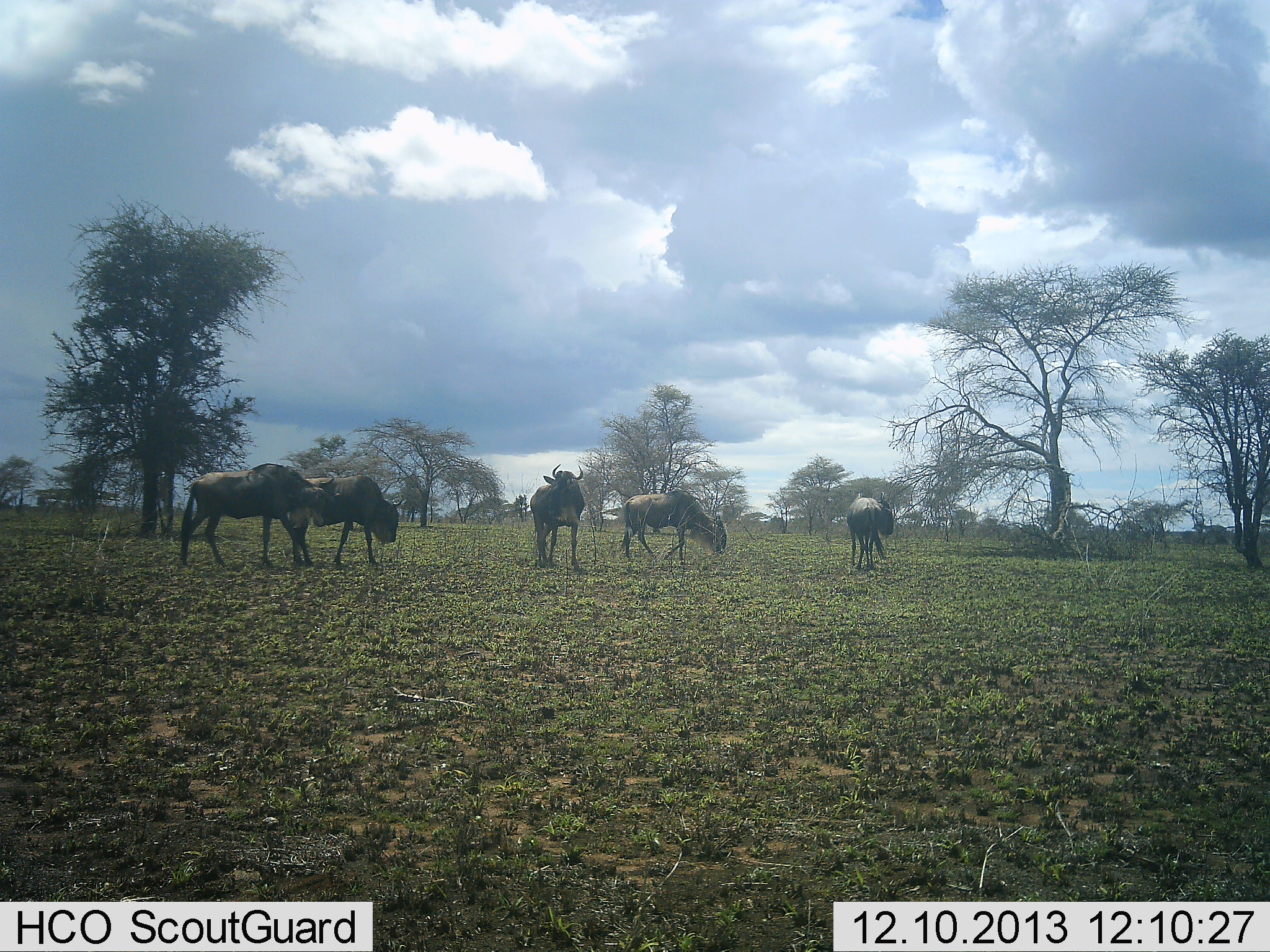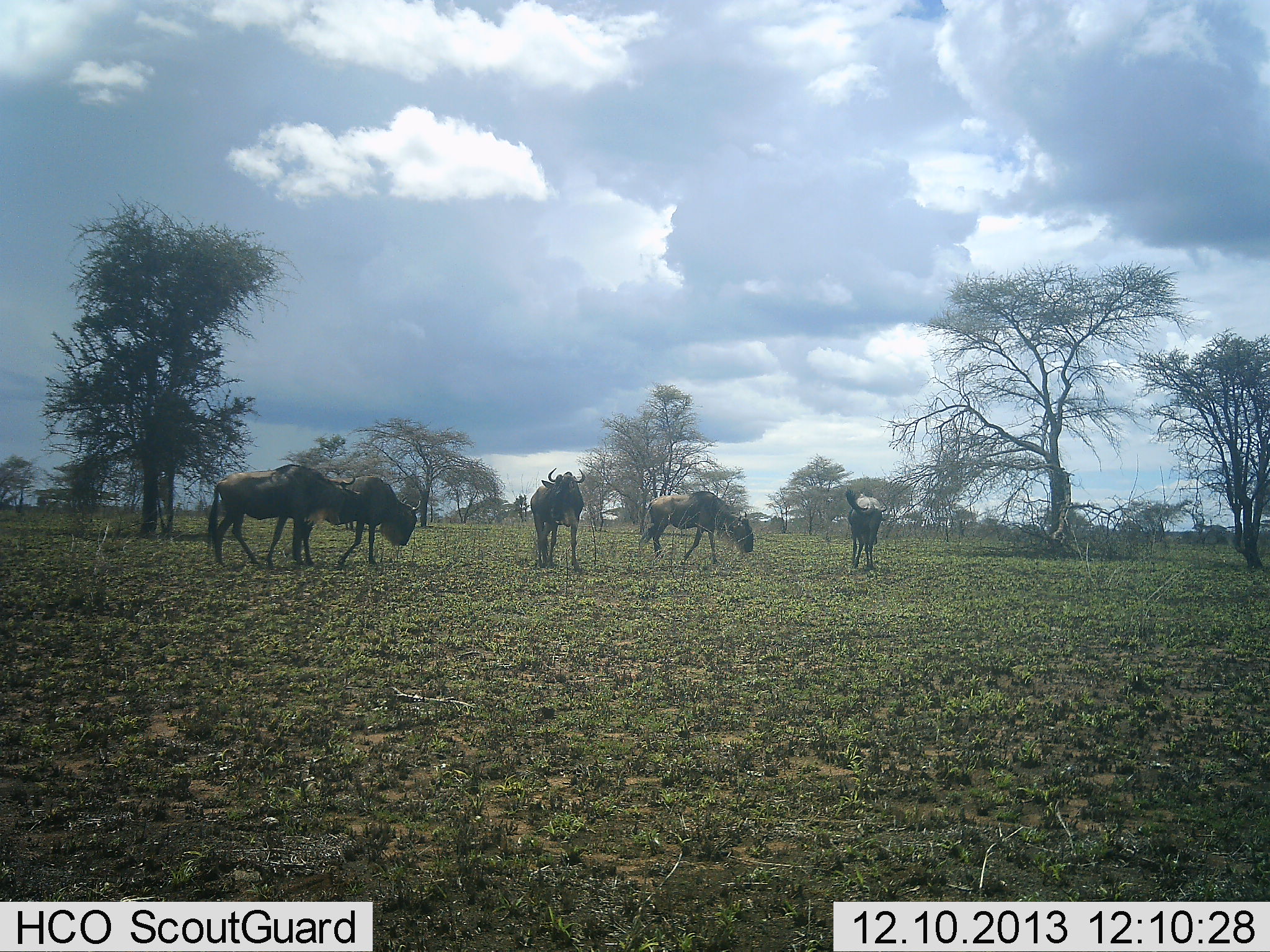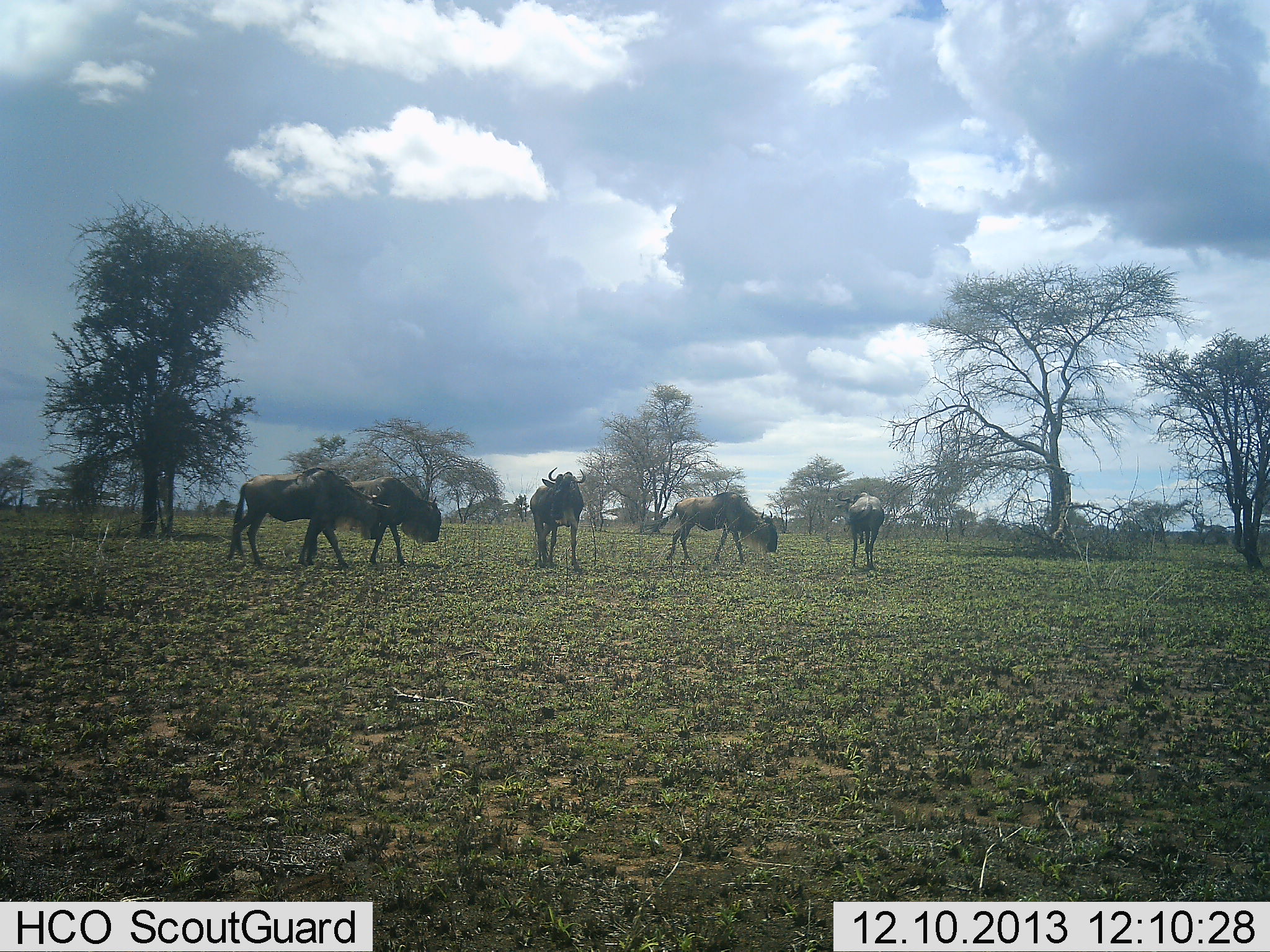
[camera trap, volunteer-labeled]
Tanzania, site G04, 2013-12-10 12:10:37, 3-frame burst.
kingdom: Animalia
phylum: Chordata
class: Mammalia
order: Artiodactyla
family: Bovidae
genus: Connochaetes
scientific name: Connochaetes taurinus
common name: blue wildebeest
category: wildebeest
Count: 5.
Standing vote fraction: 80%.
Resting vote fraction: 0%.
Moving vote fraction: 50%.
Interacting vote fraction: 0%.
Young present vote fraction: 0%.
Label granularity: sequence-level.